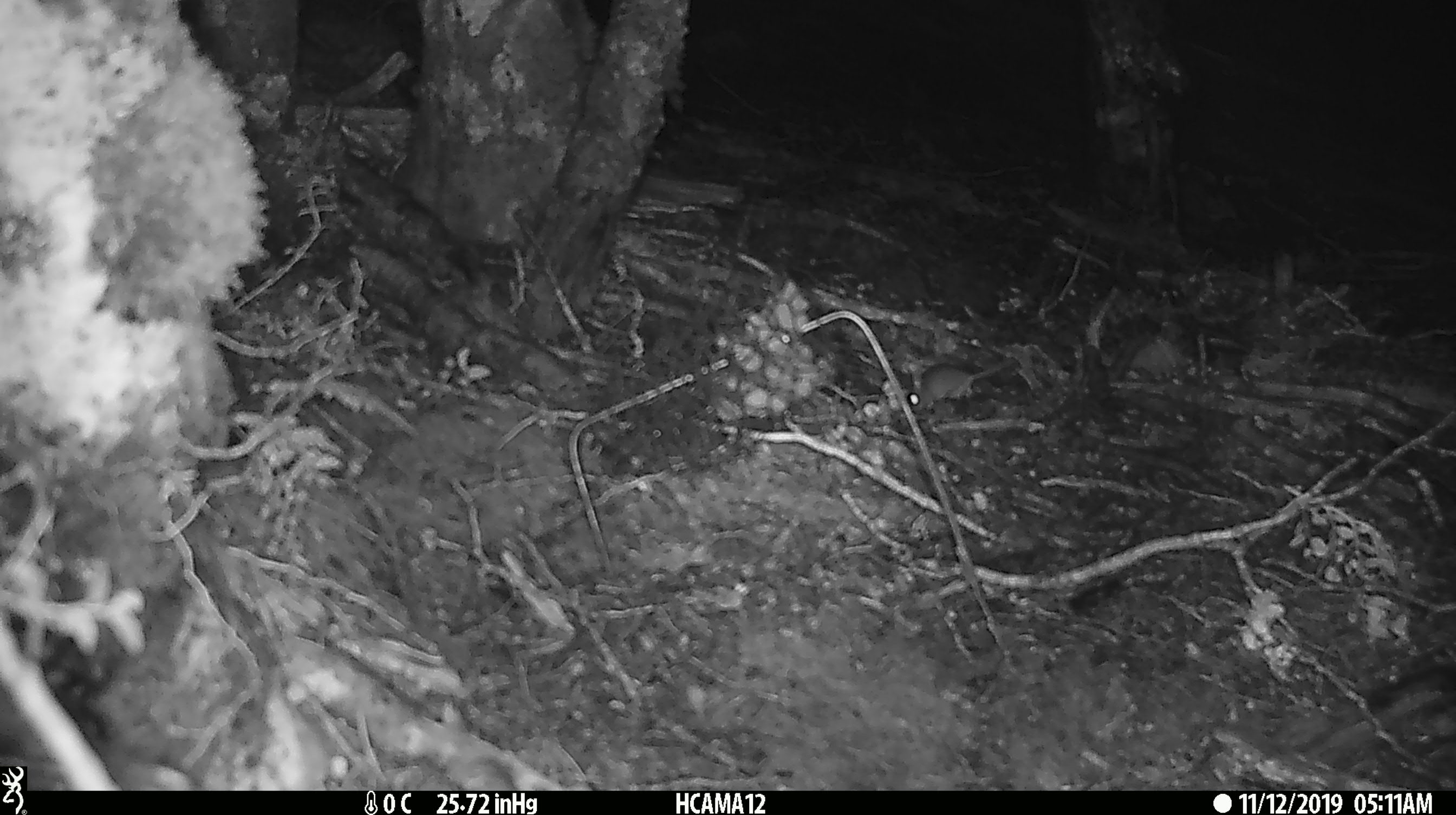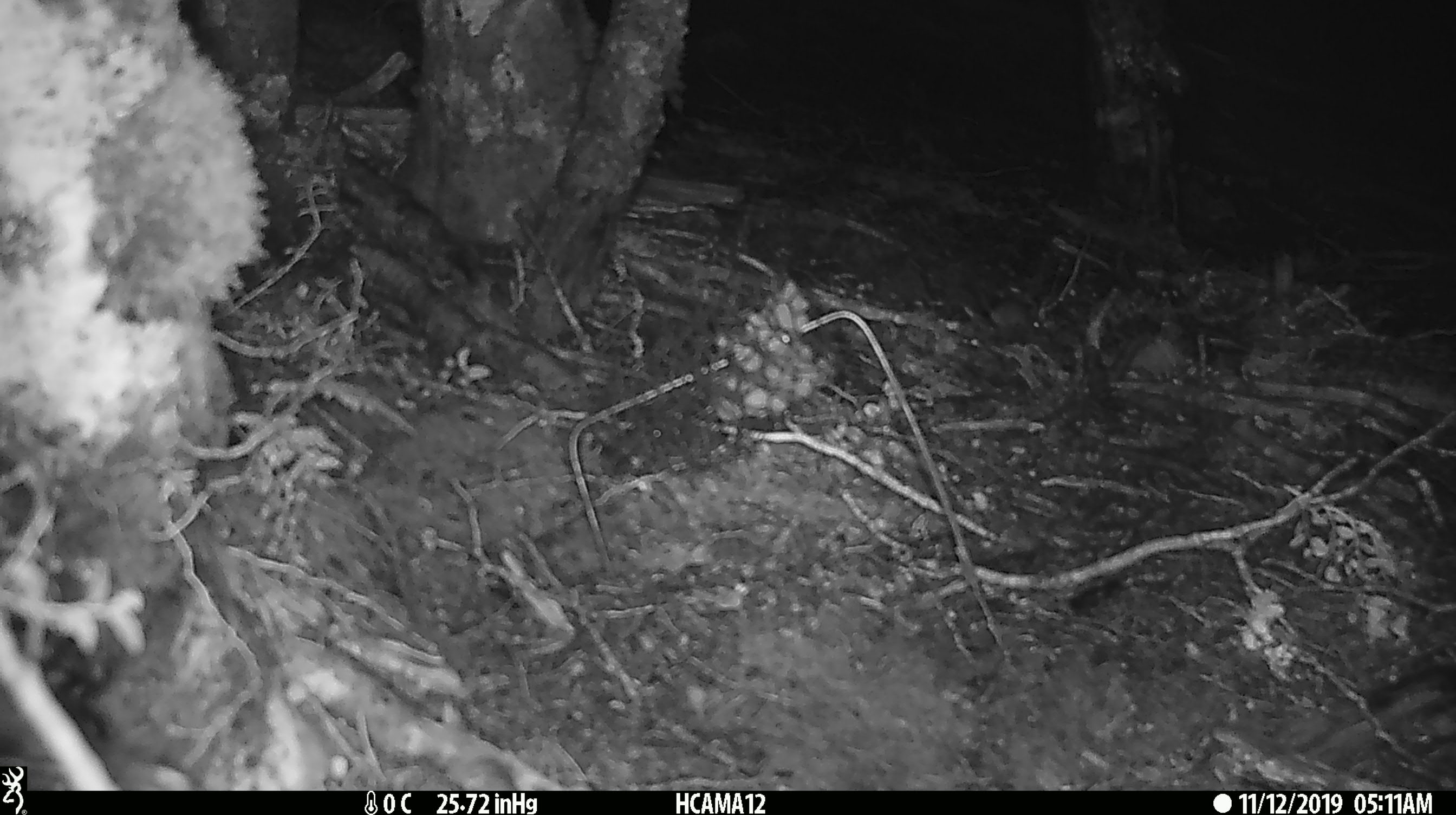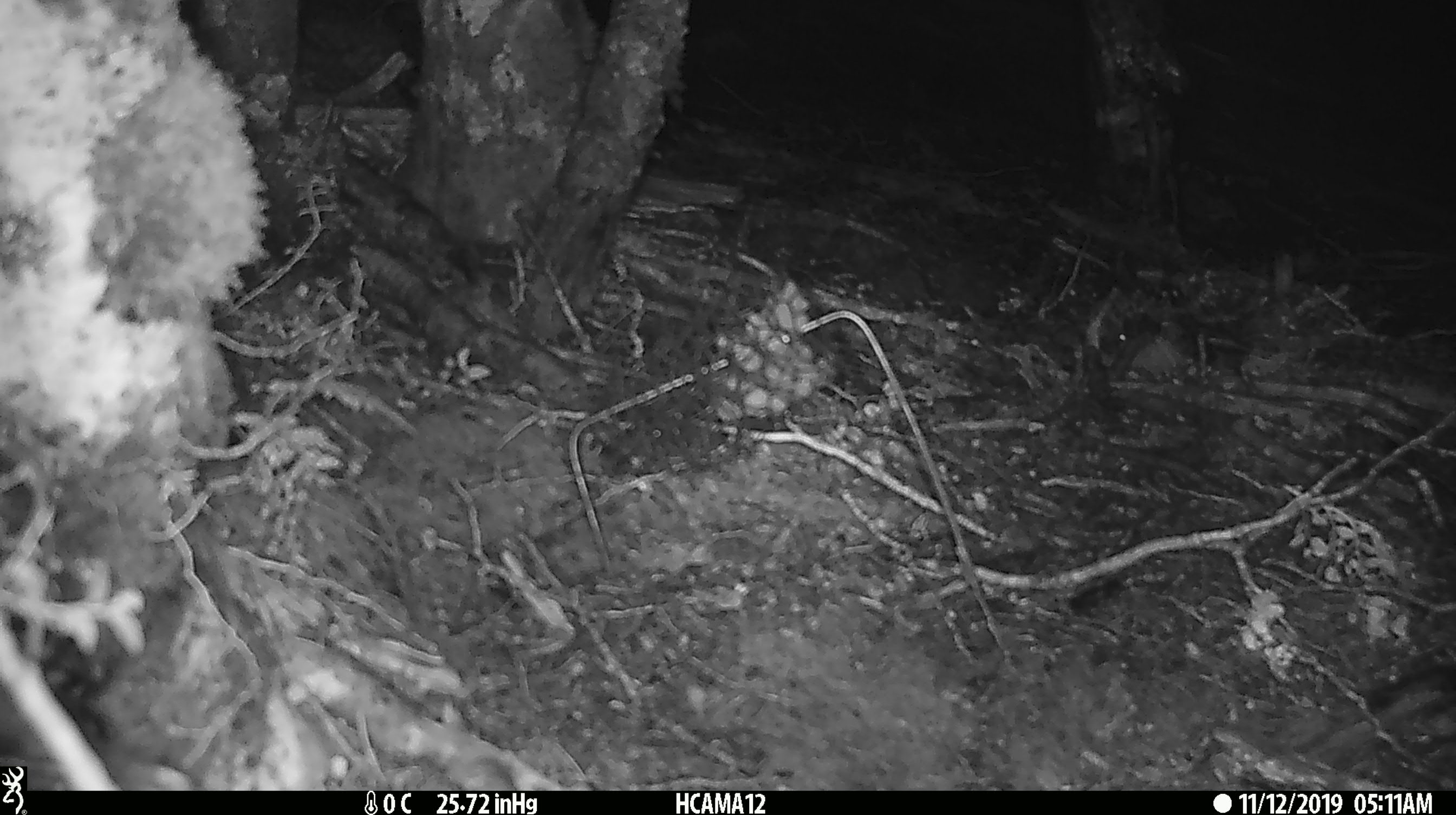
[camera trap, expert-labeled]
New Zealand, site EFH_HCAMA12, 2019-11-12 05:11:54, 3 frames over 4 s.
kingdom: Animalia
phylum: Chordata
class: Mammalia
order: Rodentia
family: Muridae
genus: Mus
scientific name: Mus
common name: mouse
Mouse (Mus).